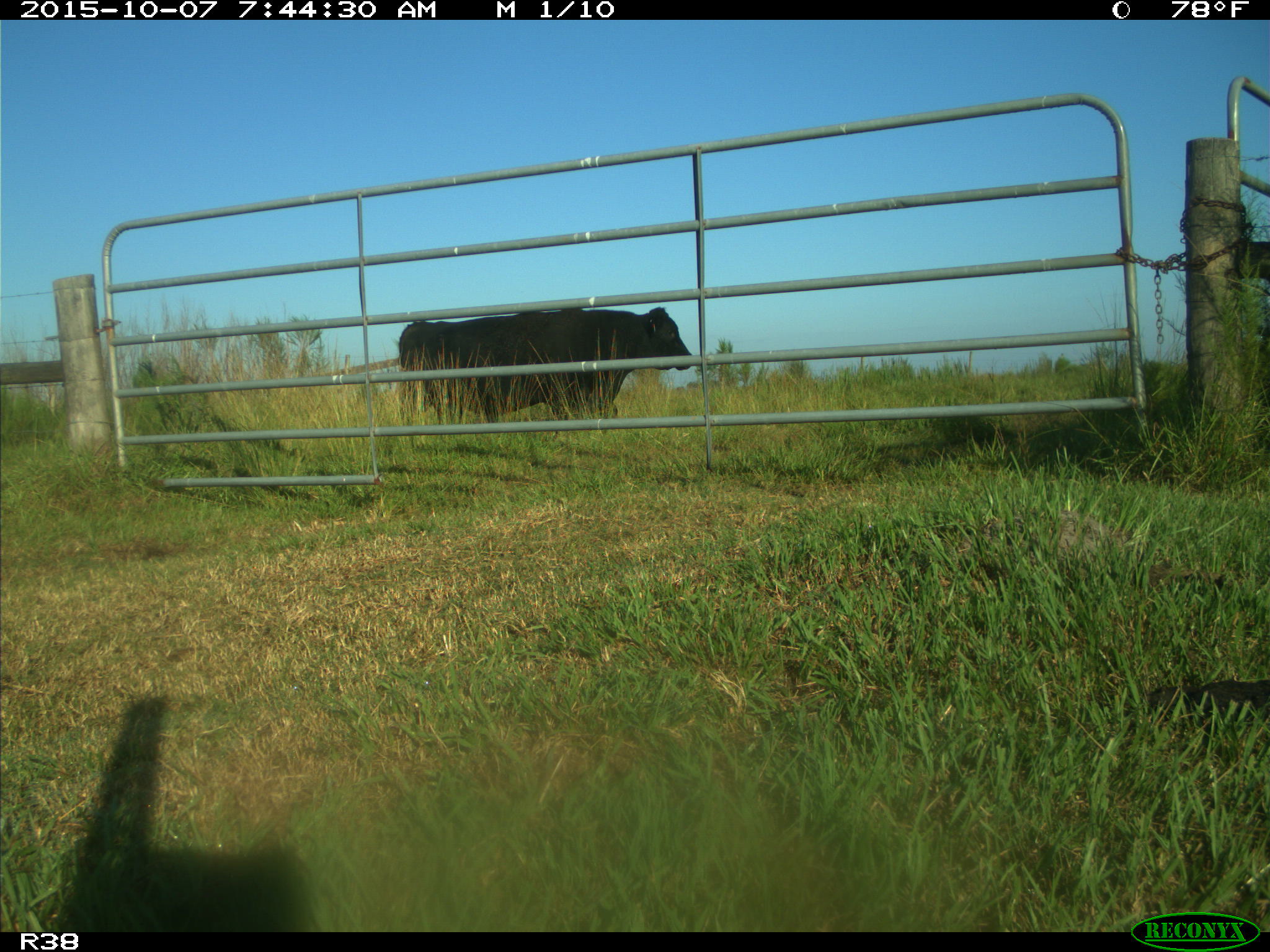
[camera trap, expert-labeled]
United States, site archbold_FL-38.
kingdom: Animalia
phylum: Chordata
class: Mammalia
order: Artiodactyla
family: Bovidae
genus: Bos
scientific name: Bos taurus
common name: domestic cow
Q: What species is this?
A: Bos taurus (domestic cow).